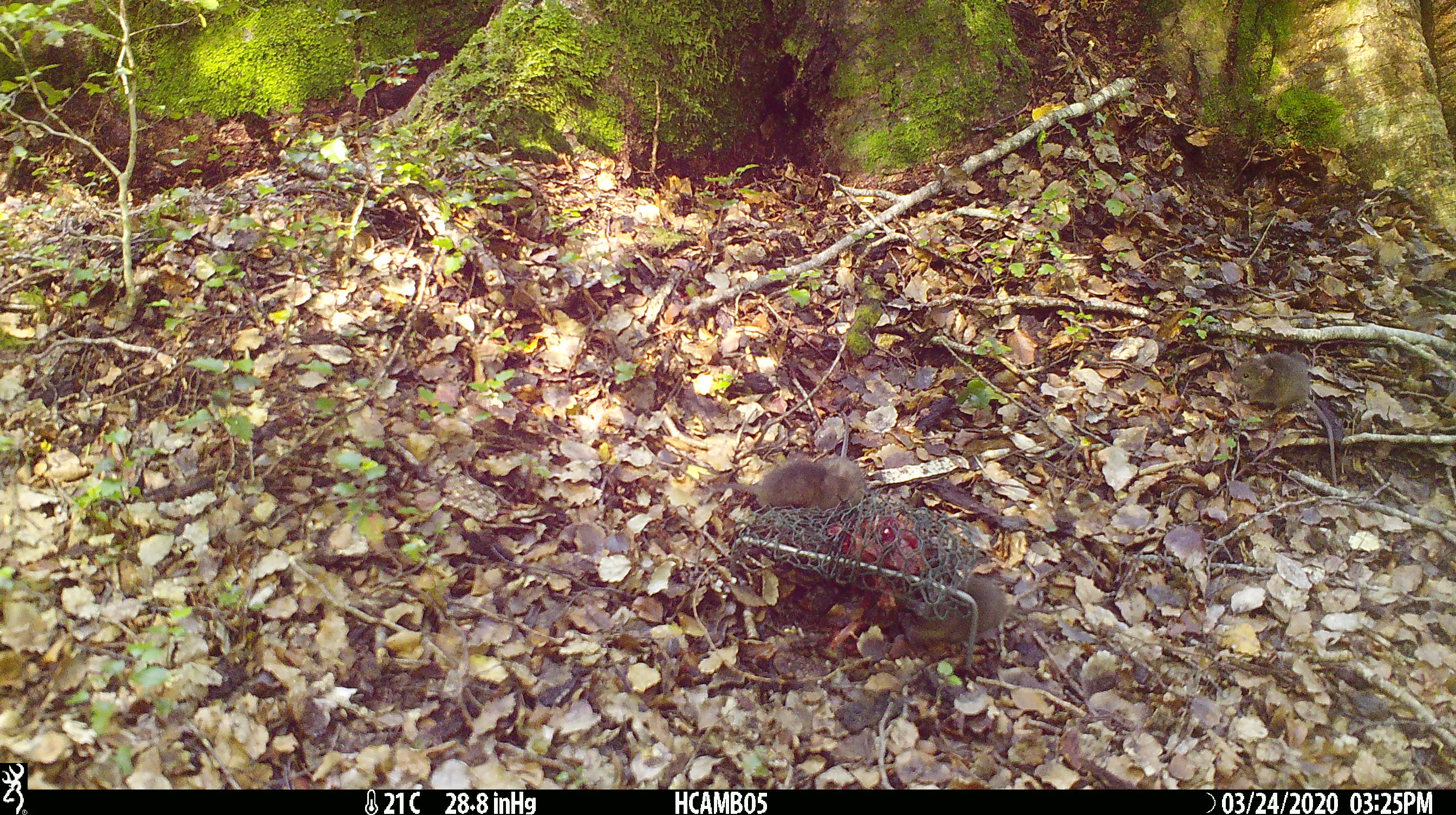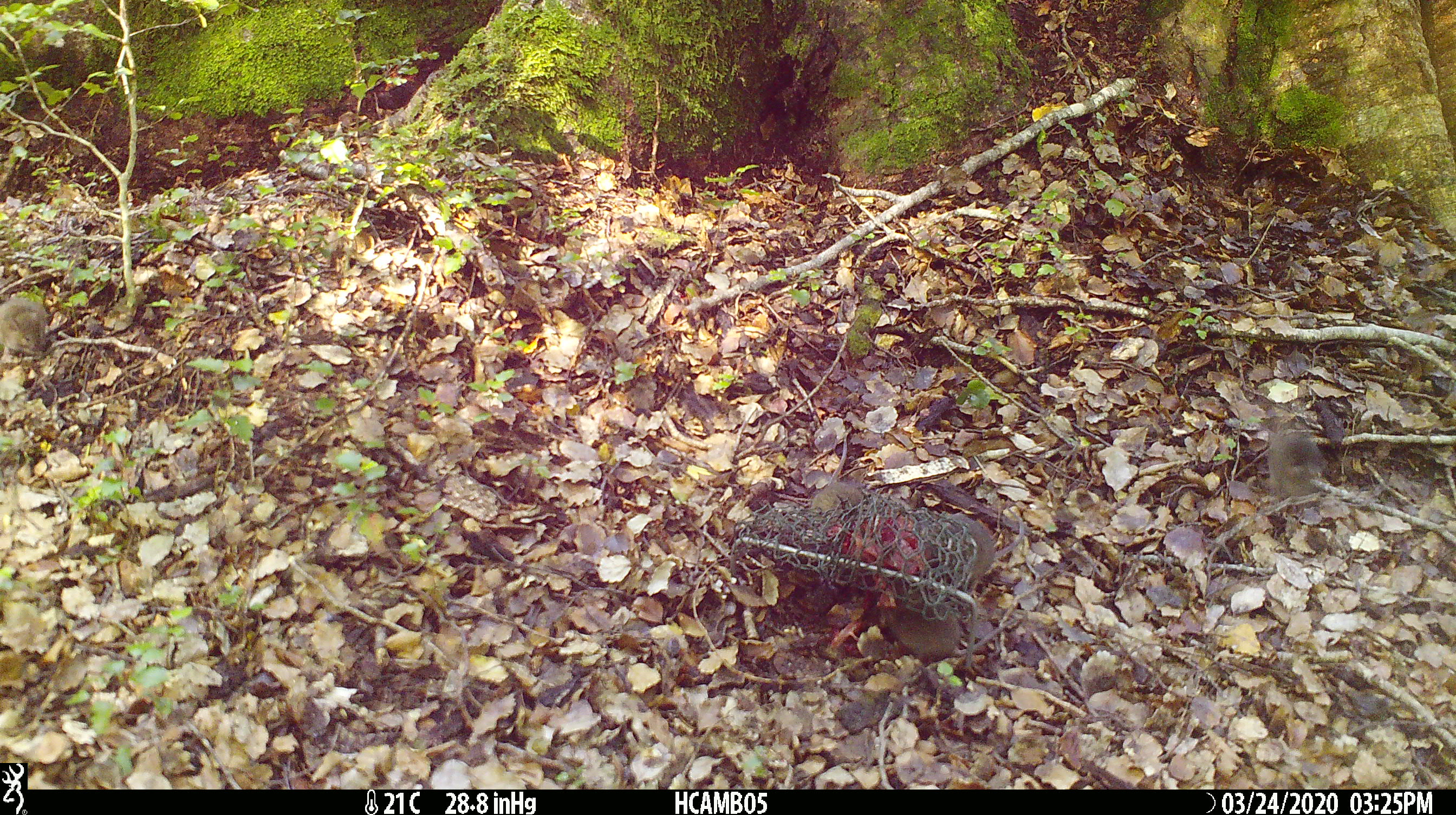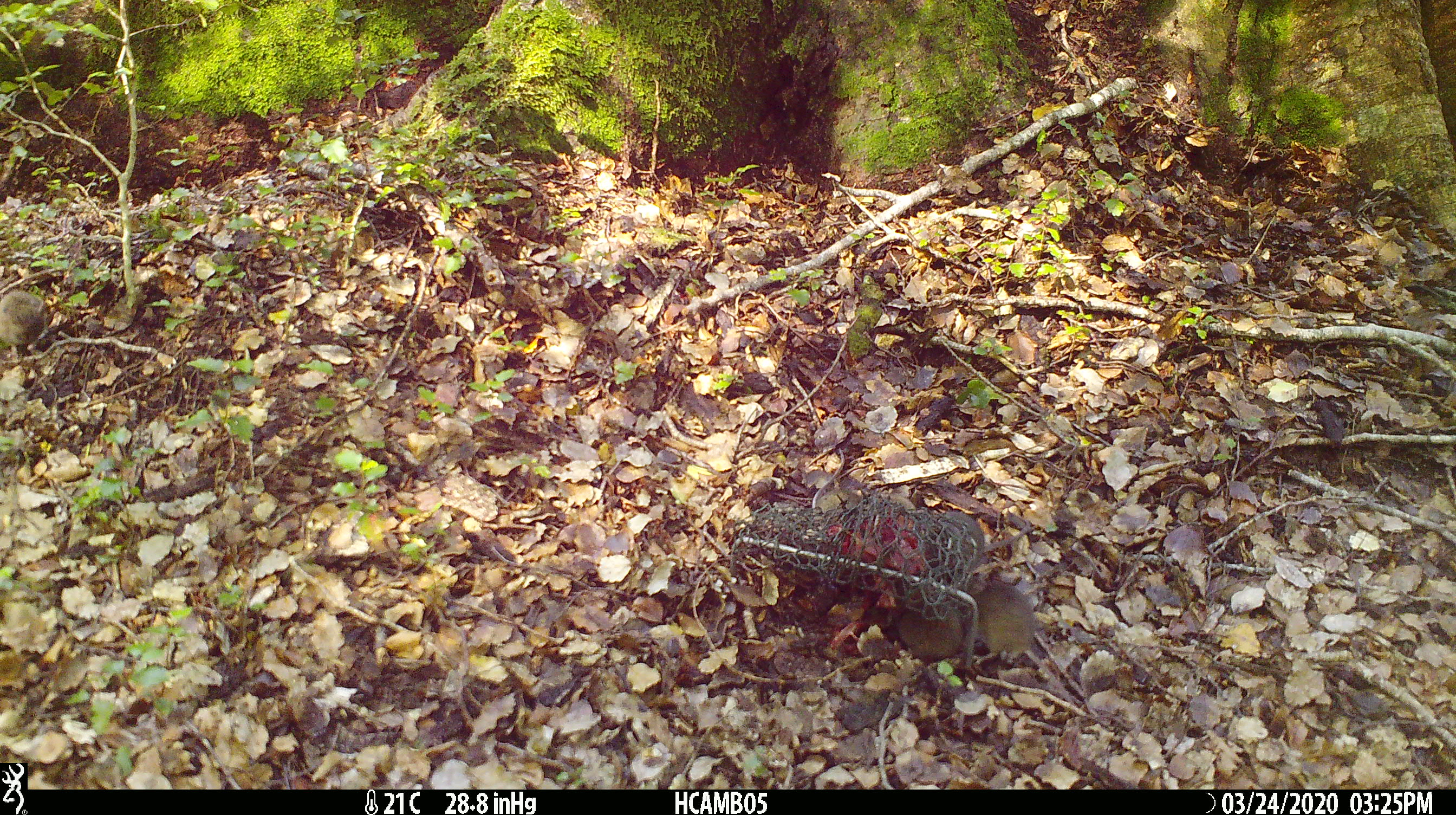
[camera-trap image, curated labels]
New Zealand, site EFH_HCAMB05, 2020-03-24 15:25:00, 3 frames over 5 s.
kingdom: Animalia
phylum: Chordata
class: Mammalia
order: Rodentia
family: Muridae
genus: Mus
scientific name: Mus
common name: mouse